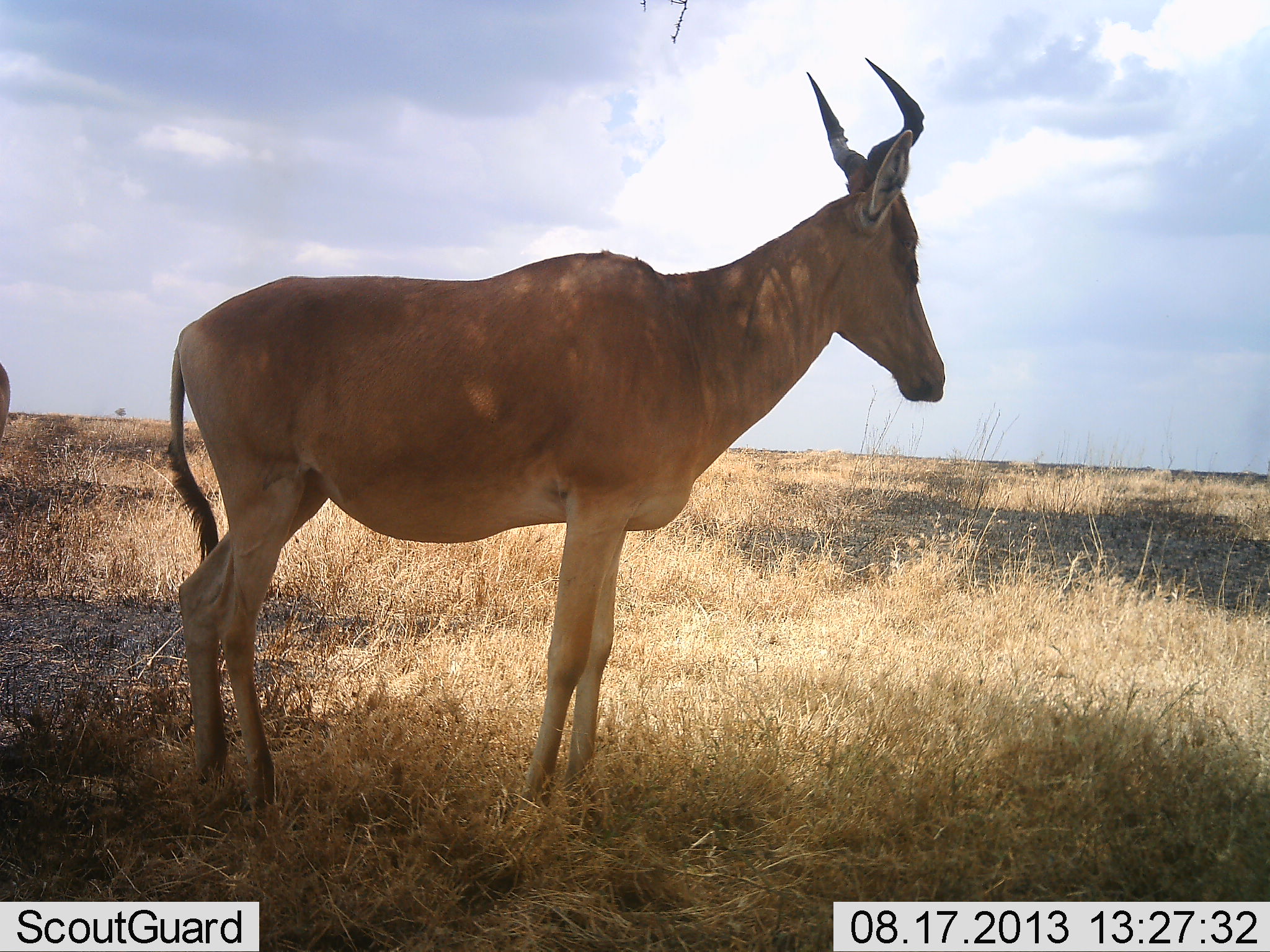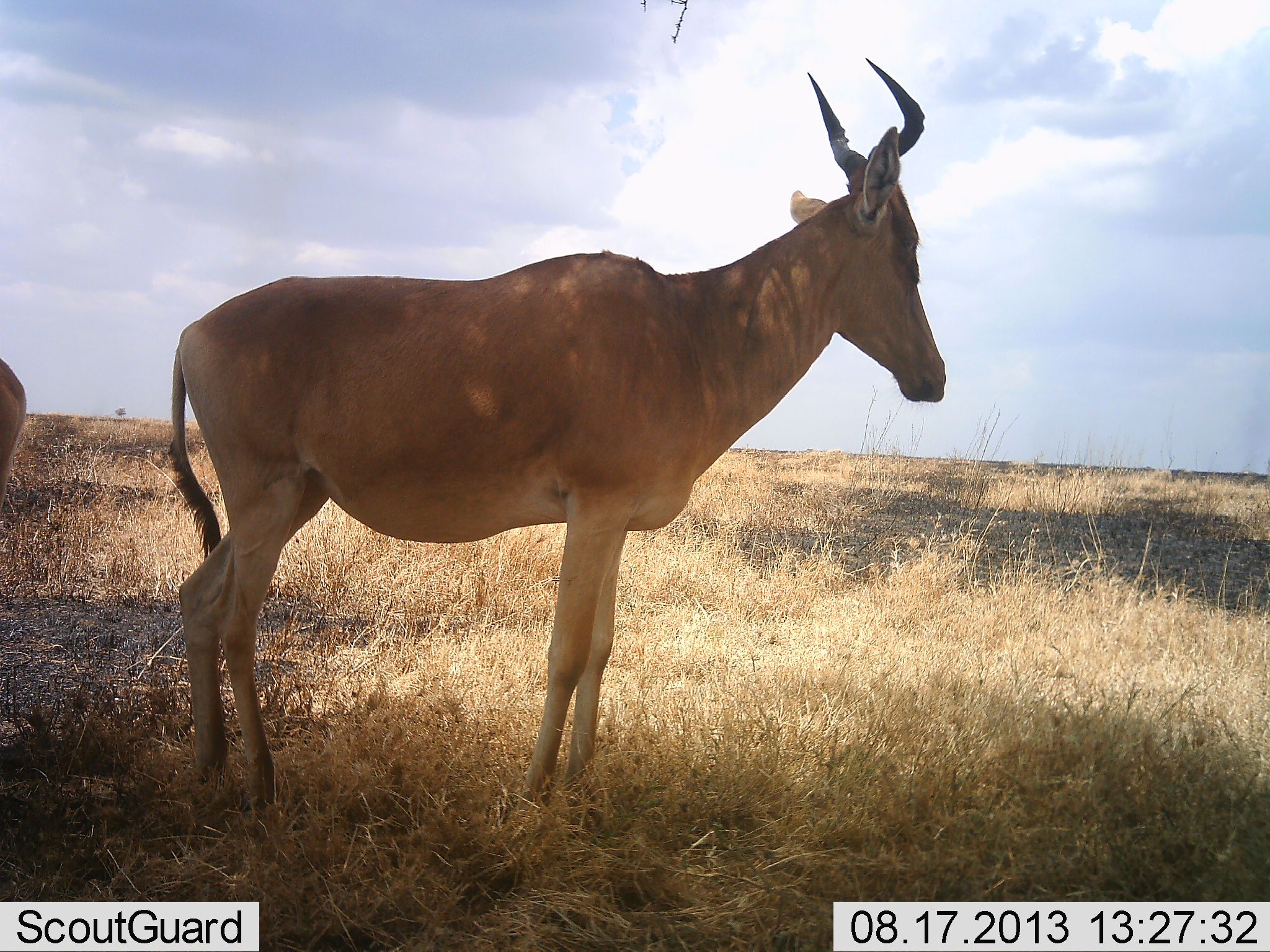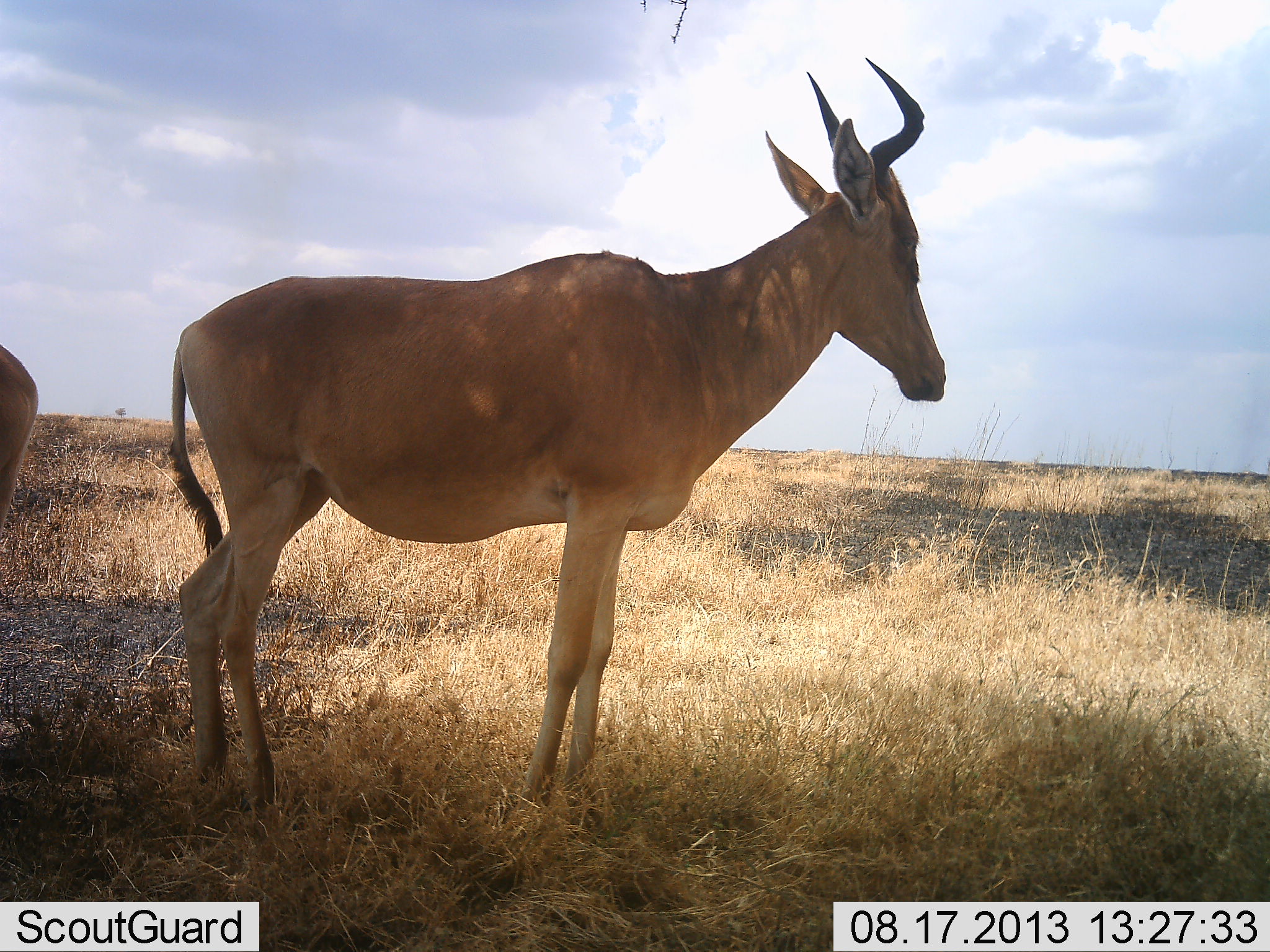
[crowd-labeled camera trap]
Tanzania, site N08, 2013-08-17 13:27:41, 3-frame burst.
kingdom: Animalia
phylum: Chordata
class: Mammalia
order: Artiodactyla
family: Bovidae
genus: Alcelaphus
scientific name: Alcelaphus buselaphus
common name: hartebeest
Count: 2.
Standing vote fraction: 100%.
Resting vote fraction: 0%.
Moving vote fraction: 0%.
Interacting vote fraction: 0%.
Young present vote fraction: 0%.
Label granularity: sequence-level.